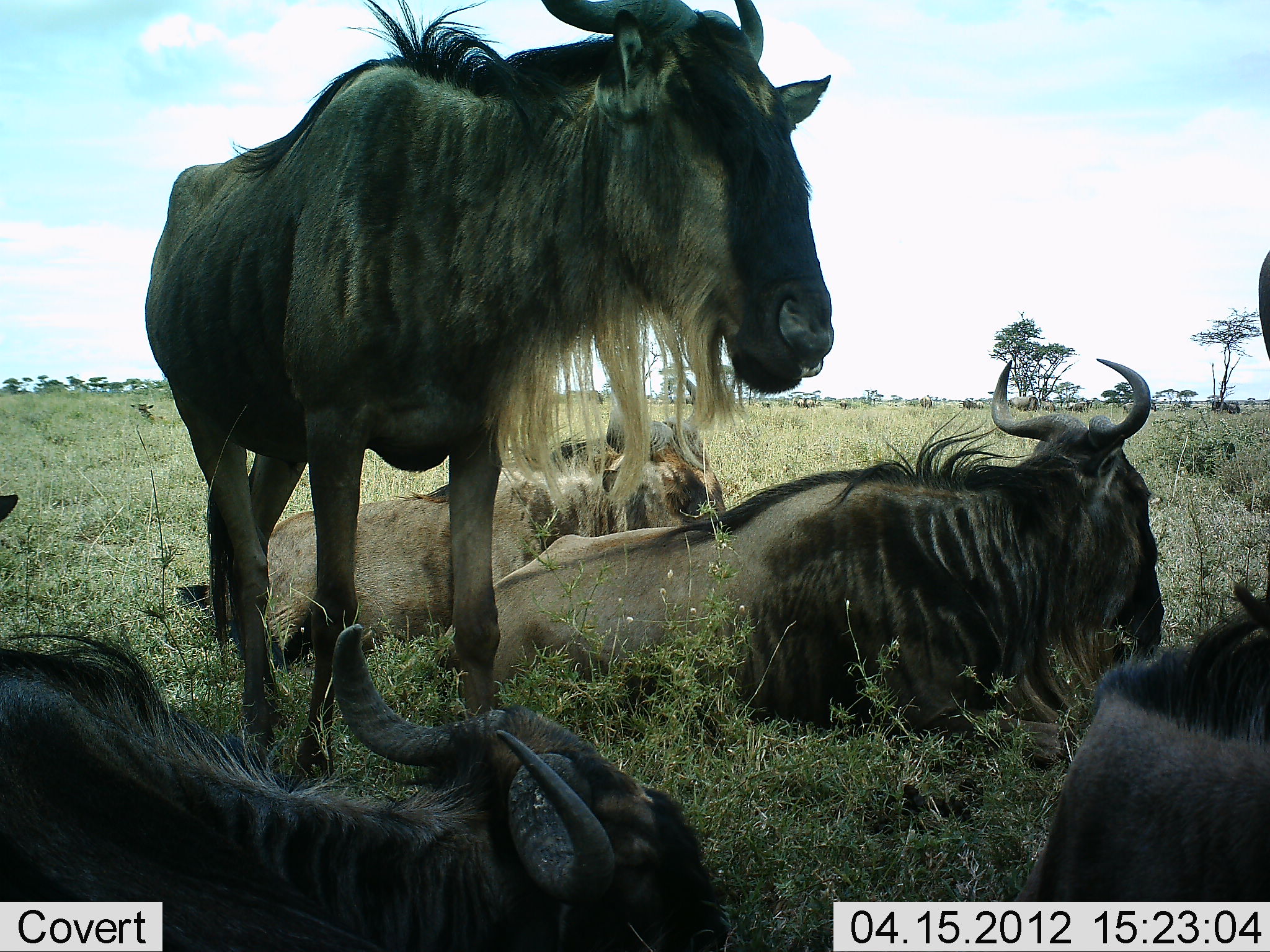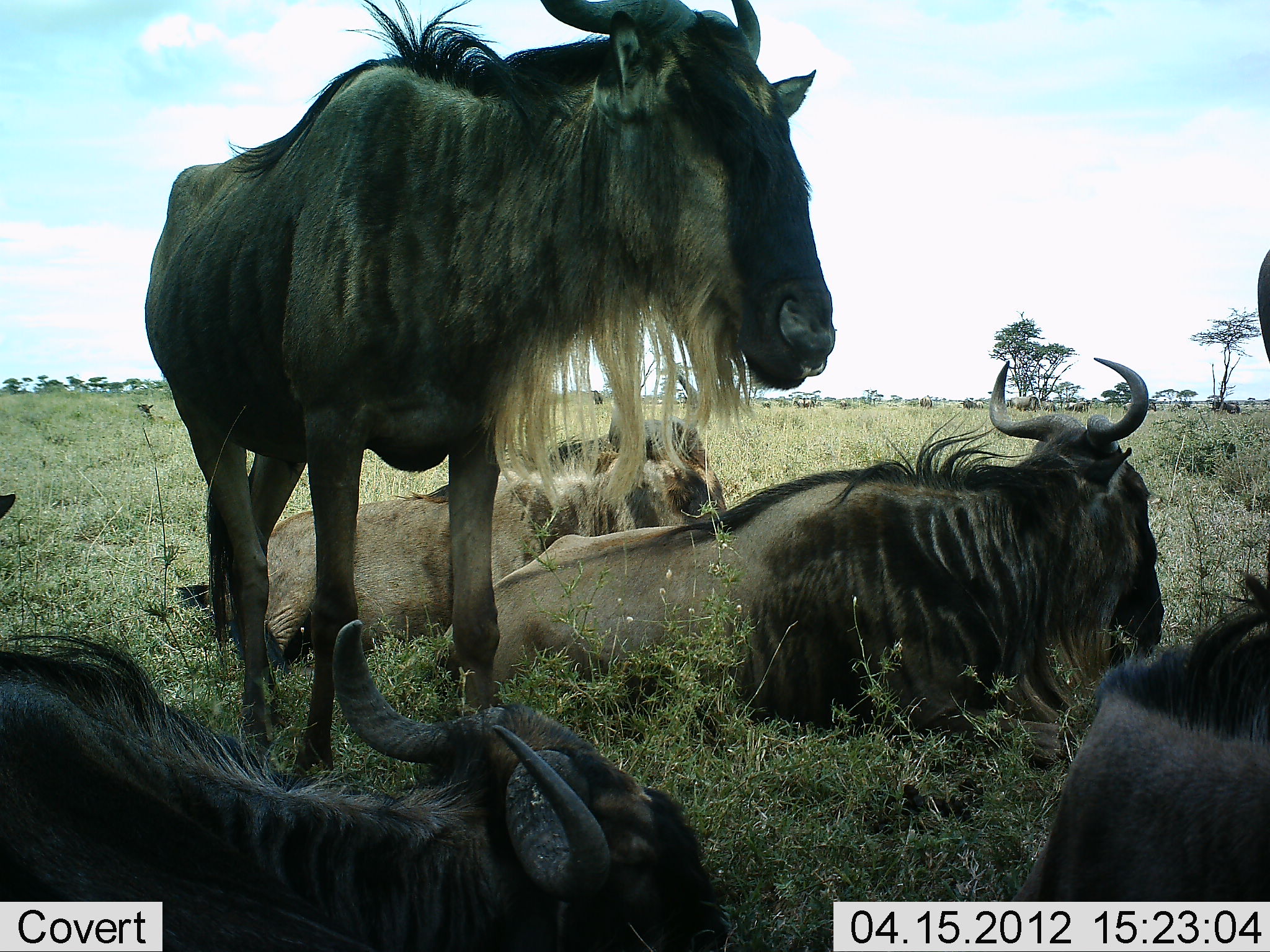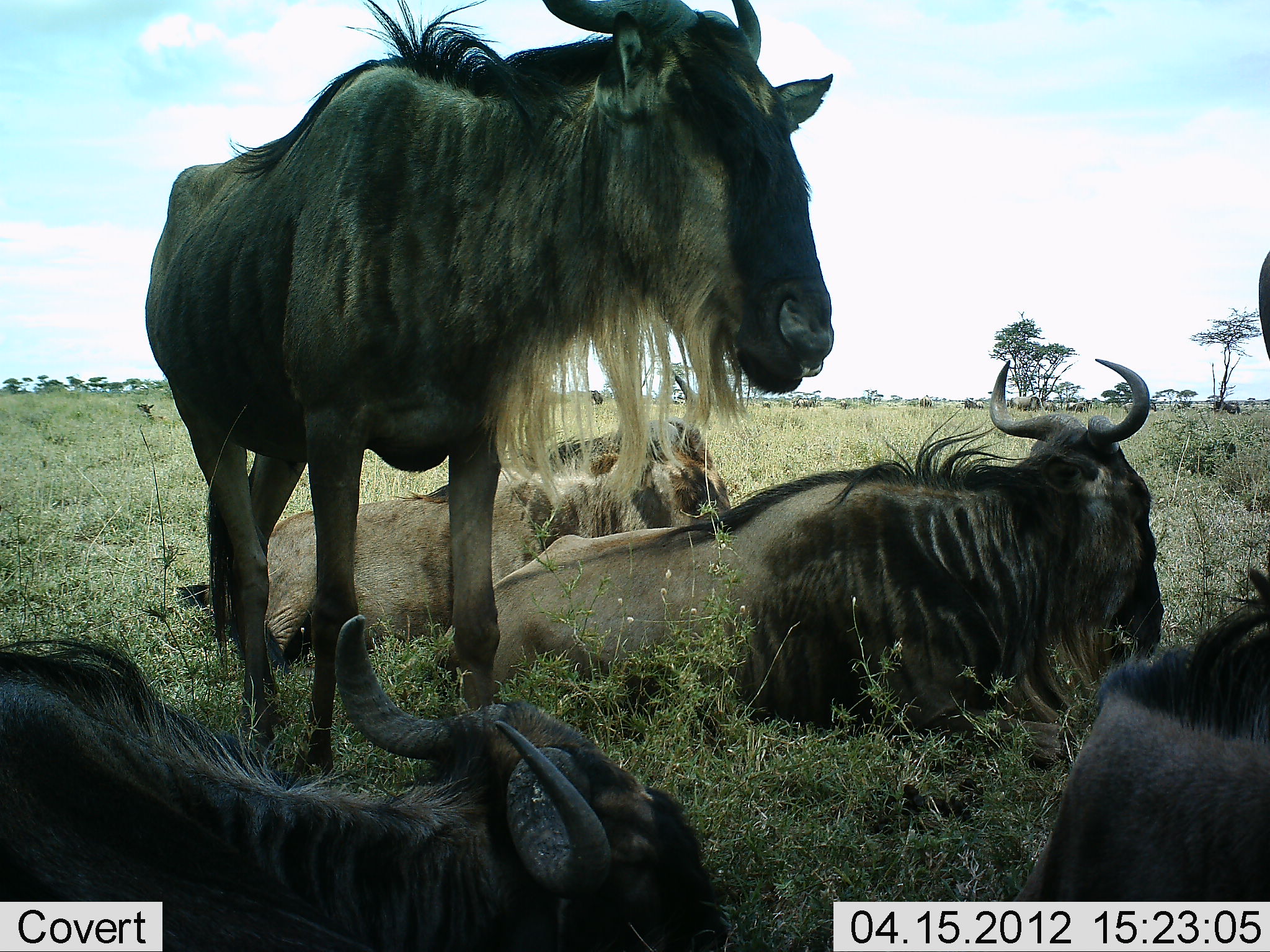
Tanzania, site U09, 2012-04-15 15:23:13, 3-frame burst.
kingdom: Animalia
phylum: Chordata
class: Mammalia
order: Artiodactyla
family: Bovidae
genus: Connochaetes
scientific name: Connochaetes taurinus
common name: blue wildebeest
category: wildebeest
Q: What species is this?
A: Wildebeest (blue wildebeest) (Connochaetes taurinus).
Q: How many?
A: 5.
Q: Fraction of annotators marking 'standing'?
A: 72%.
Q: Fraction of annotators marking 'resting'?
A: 94%.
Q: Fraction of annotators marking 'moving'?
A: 0%.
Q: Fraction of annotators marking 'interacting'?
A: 0%.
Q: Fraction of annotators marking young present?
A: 0%.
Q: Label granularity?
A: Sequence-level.